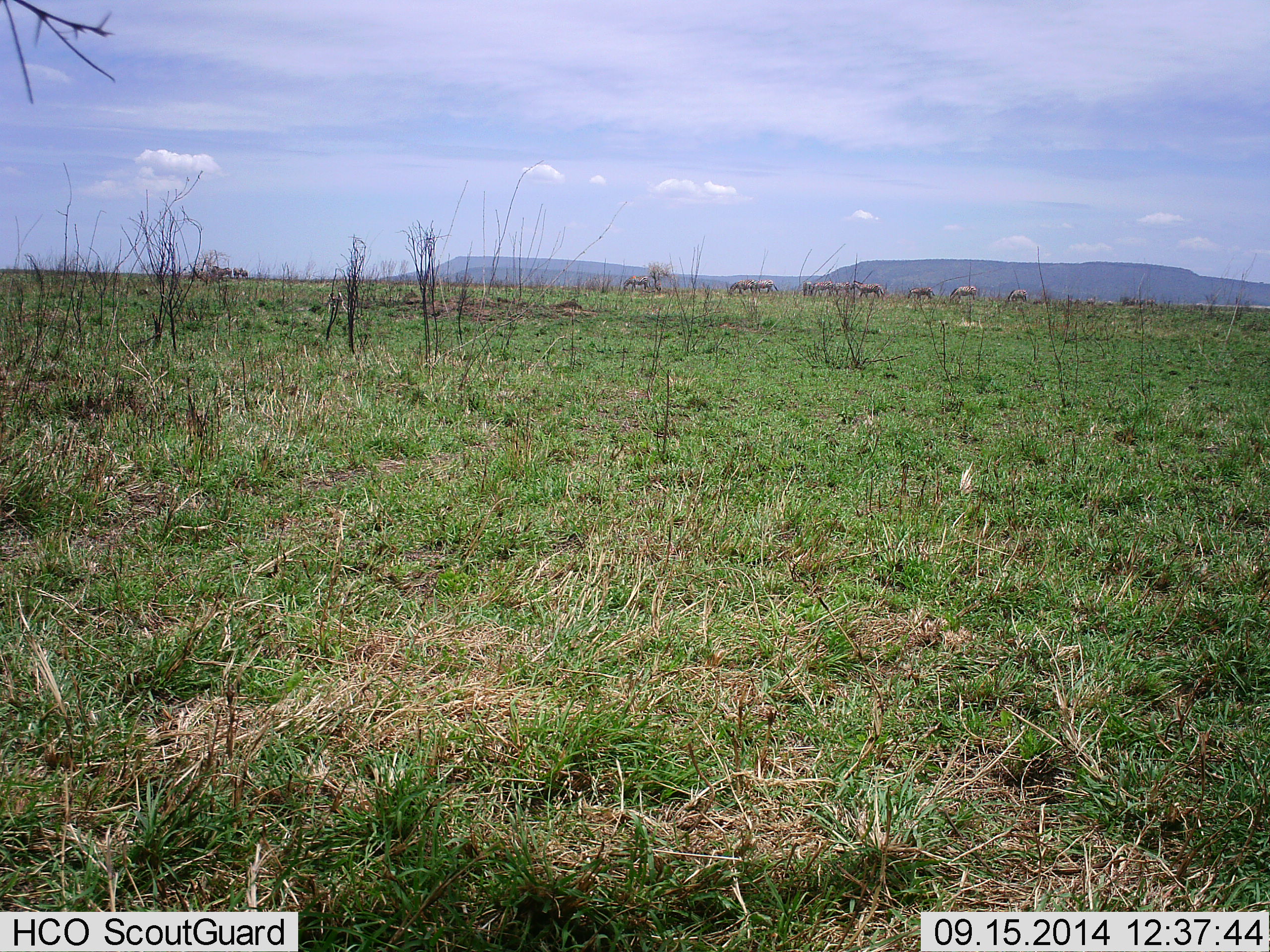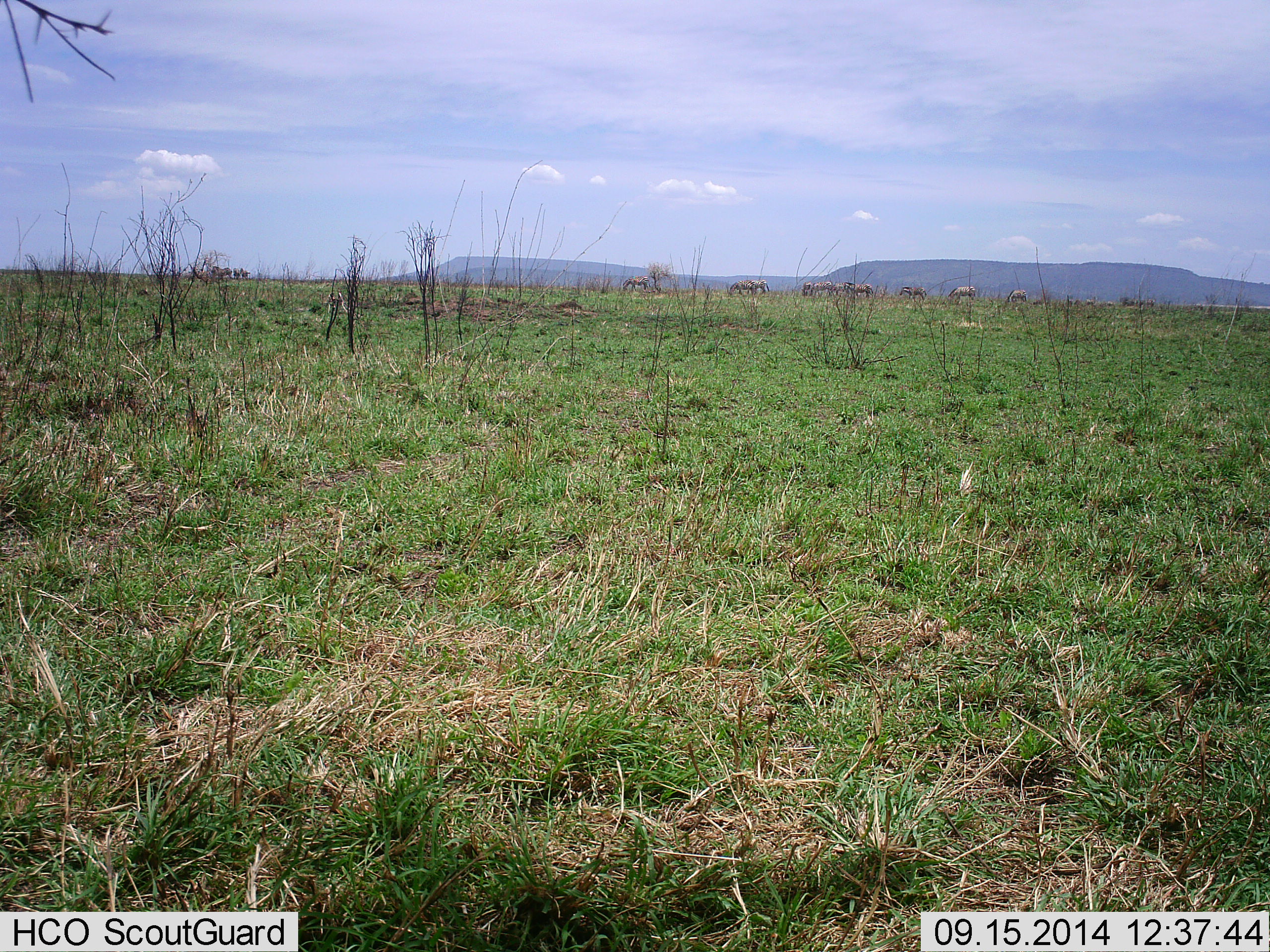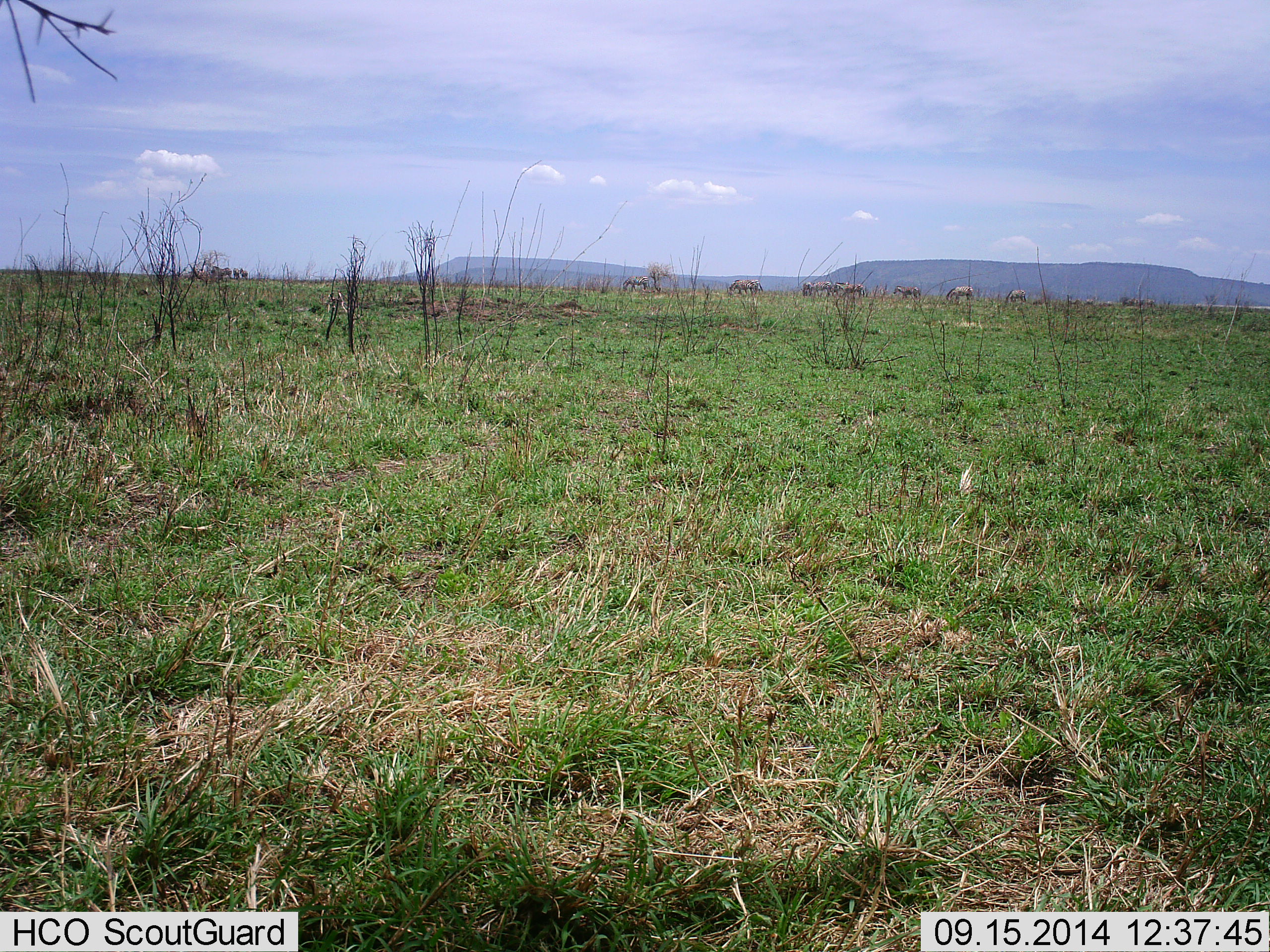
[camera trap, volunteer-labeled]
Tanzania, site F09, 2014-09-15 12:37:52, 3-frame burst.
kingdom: Animalia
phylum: Chordata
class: Mammalia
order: Perissodactyla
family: Equidae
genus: Equus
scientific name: Equus quagga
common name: plains zebra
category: zebra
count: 11-50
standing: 25%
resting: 0%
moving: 75%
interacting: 0%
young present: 0%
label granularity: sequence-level